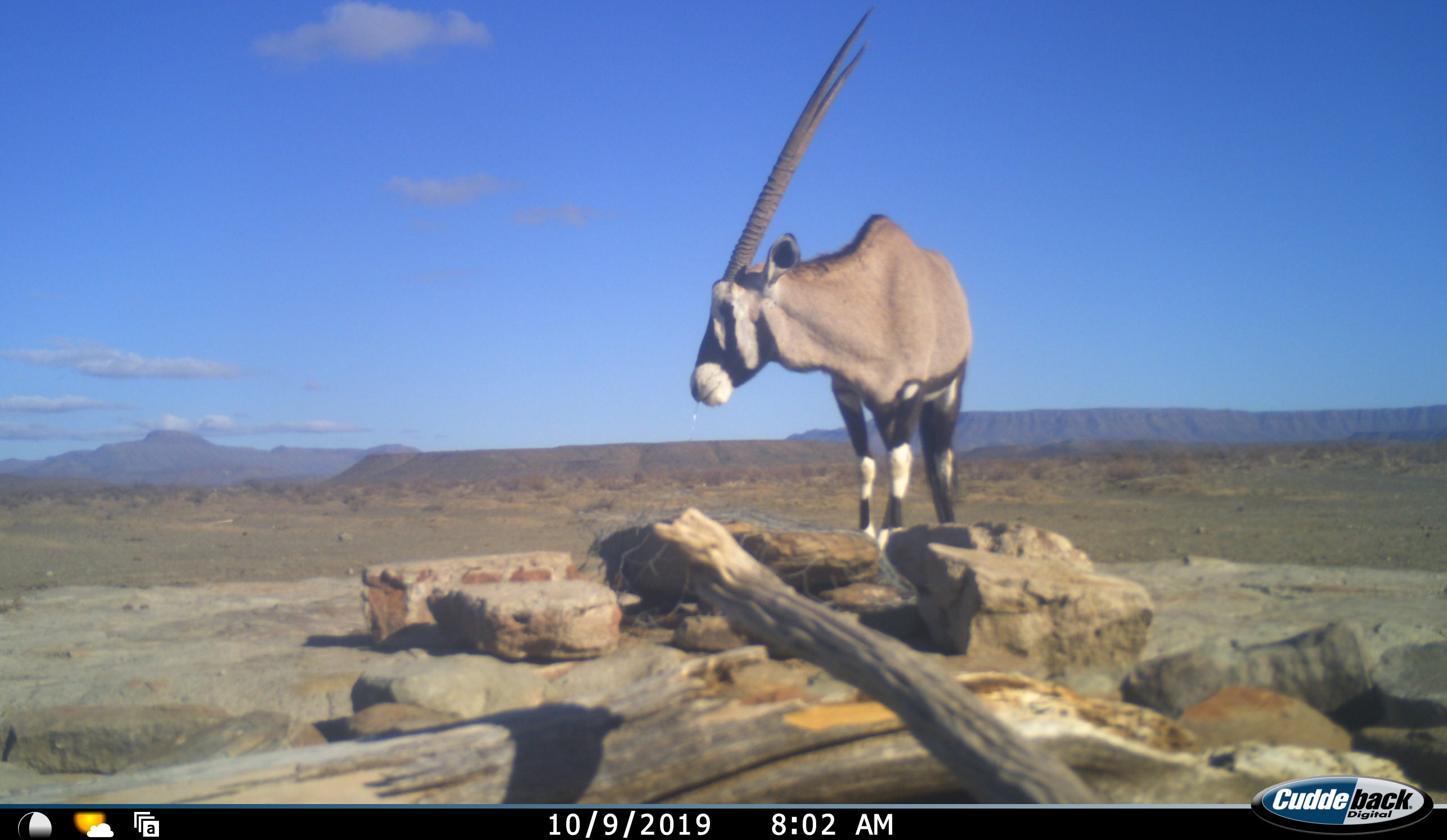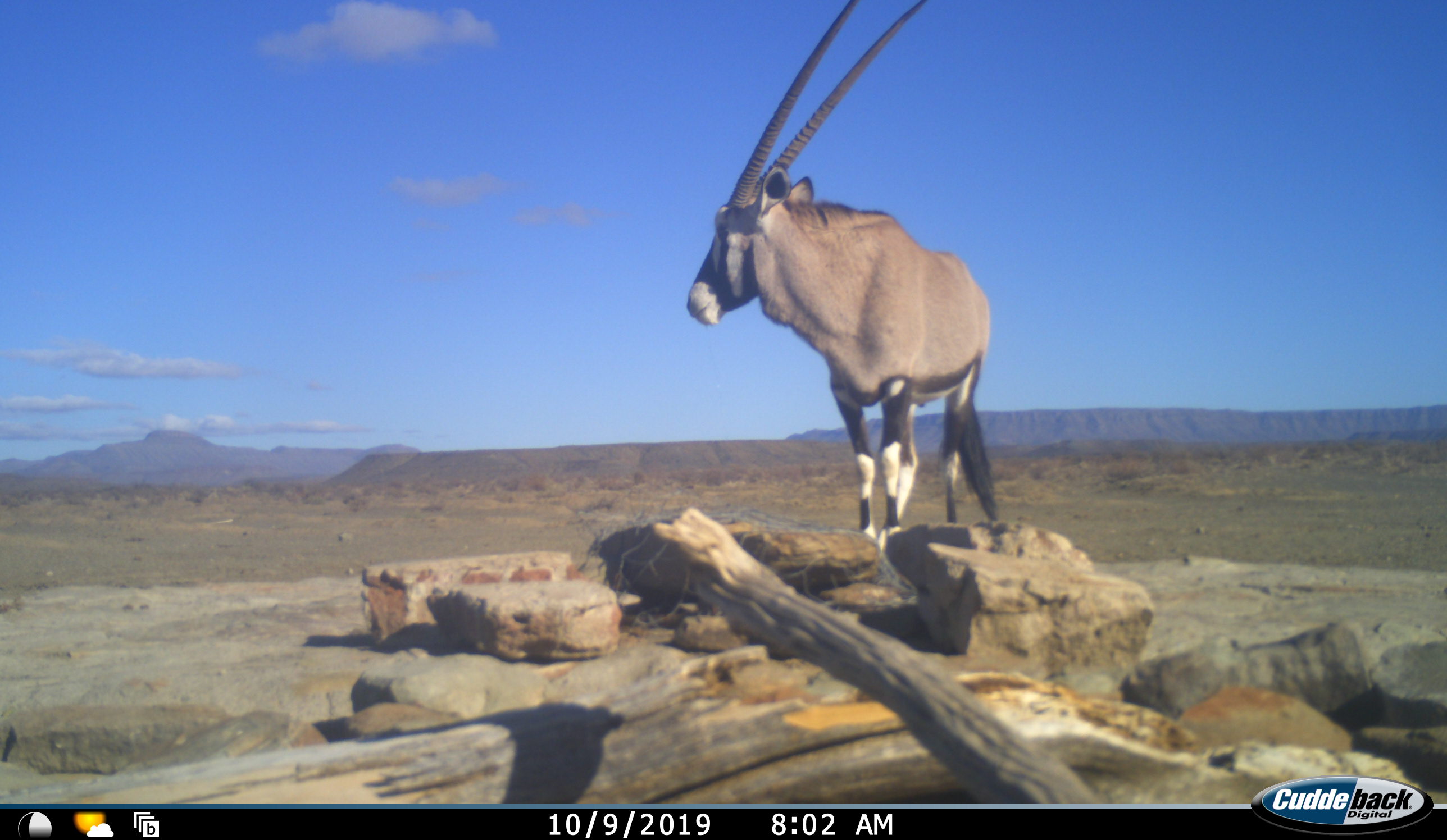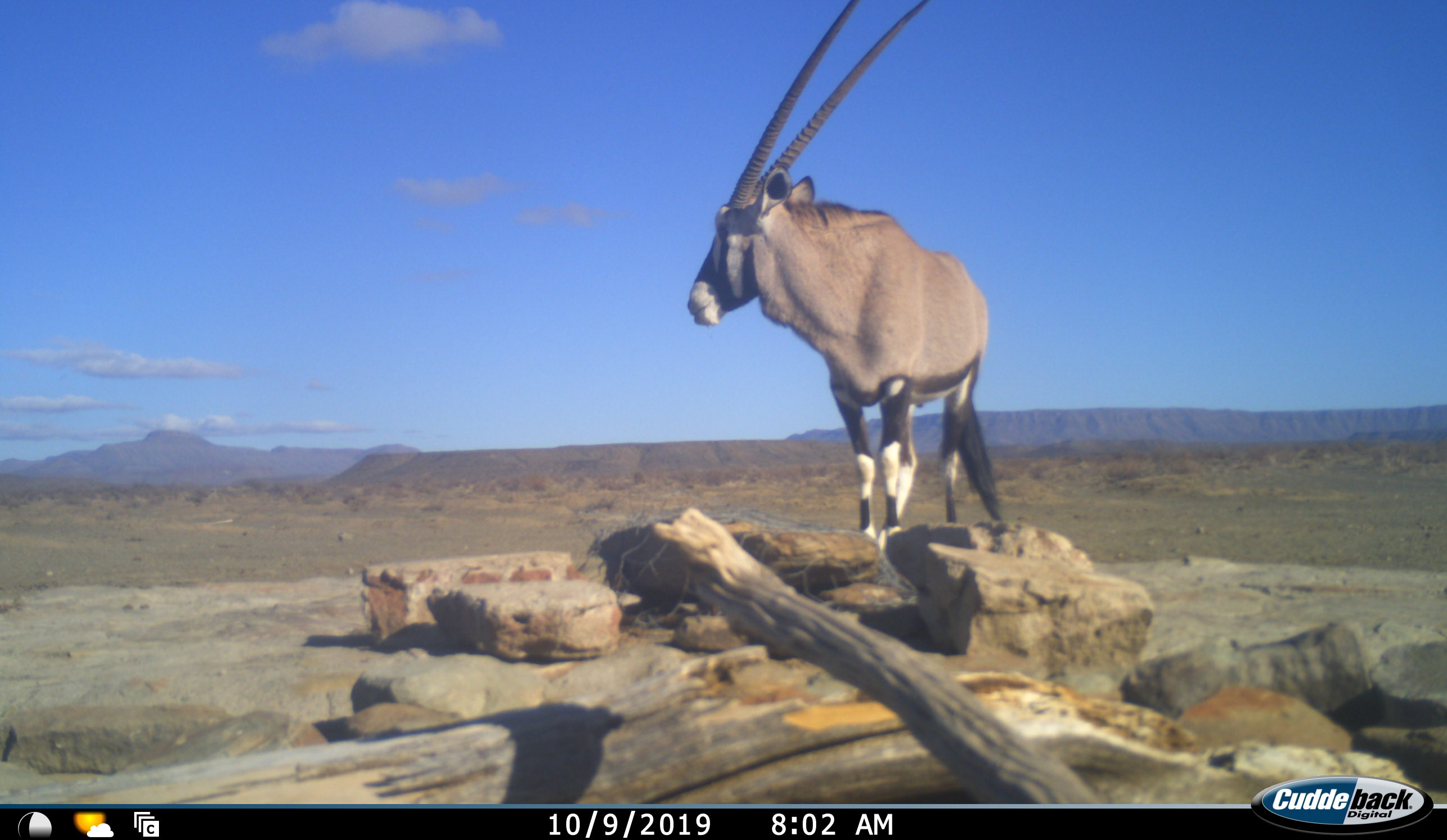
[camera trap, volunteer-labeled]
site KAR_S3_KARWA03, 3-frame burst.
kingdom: Animalia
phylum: Chordata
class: Mammalia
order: Artiodactyla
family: Bovidae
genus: Oryx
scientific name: Oryx gazella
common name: gemsbok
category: oryx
Oryx (gemsbok) (Oryx gazella), count 1. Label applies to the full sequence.